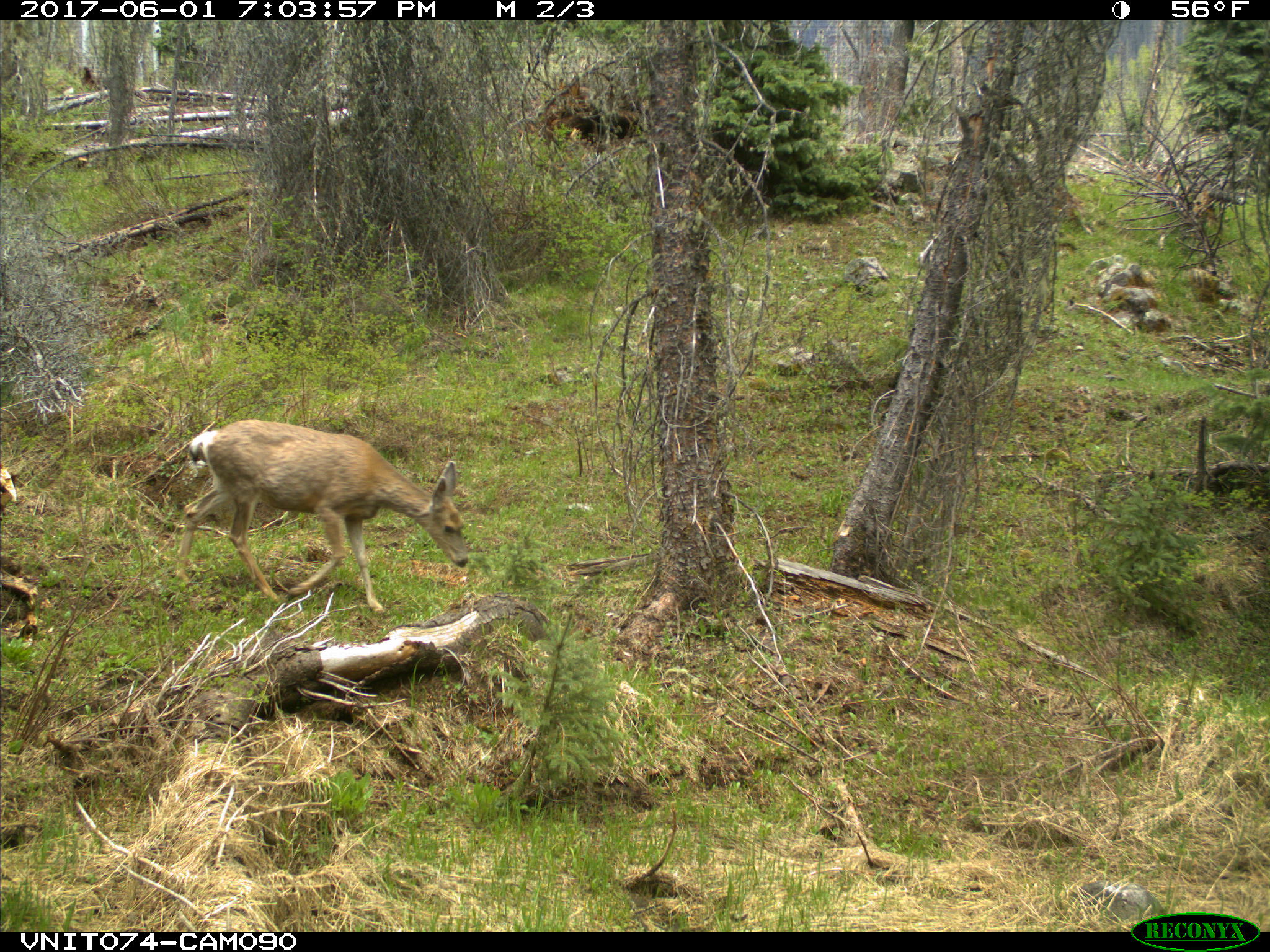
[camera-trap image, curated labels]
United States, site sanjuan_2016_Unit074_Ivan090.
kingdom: Animalia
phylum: Chordata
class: Mammalia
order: Artiodactyla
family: Cervidae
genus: Odocoileus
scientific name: Odocoileus hemionus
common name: mule deer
Odocoileus hemionus (mule deer).